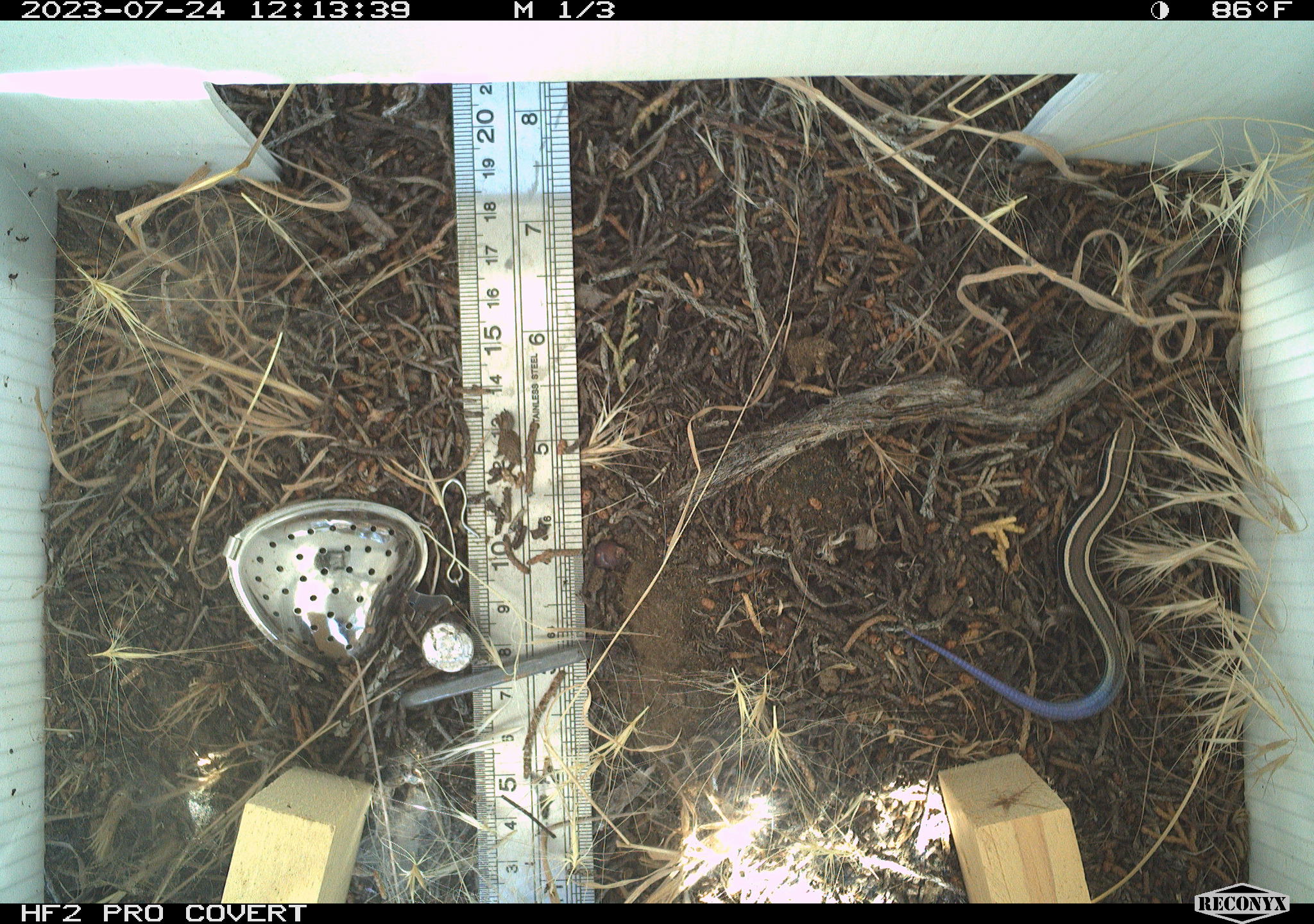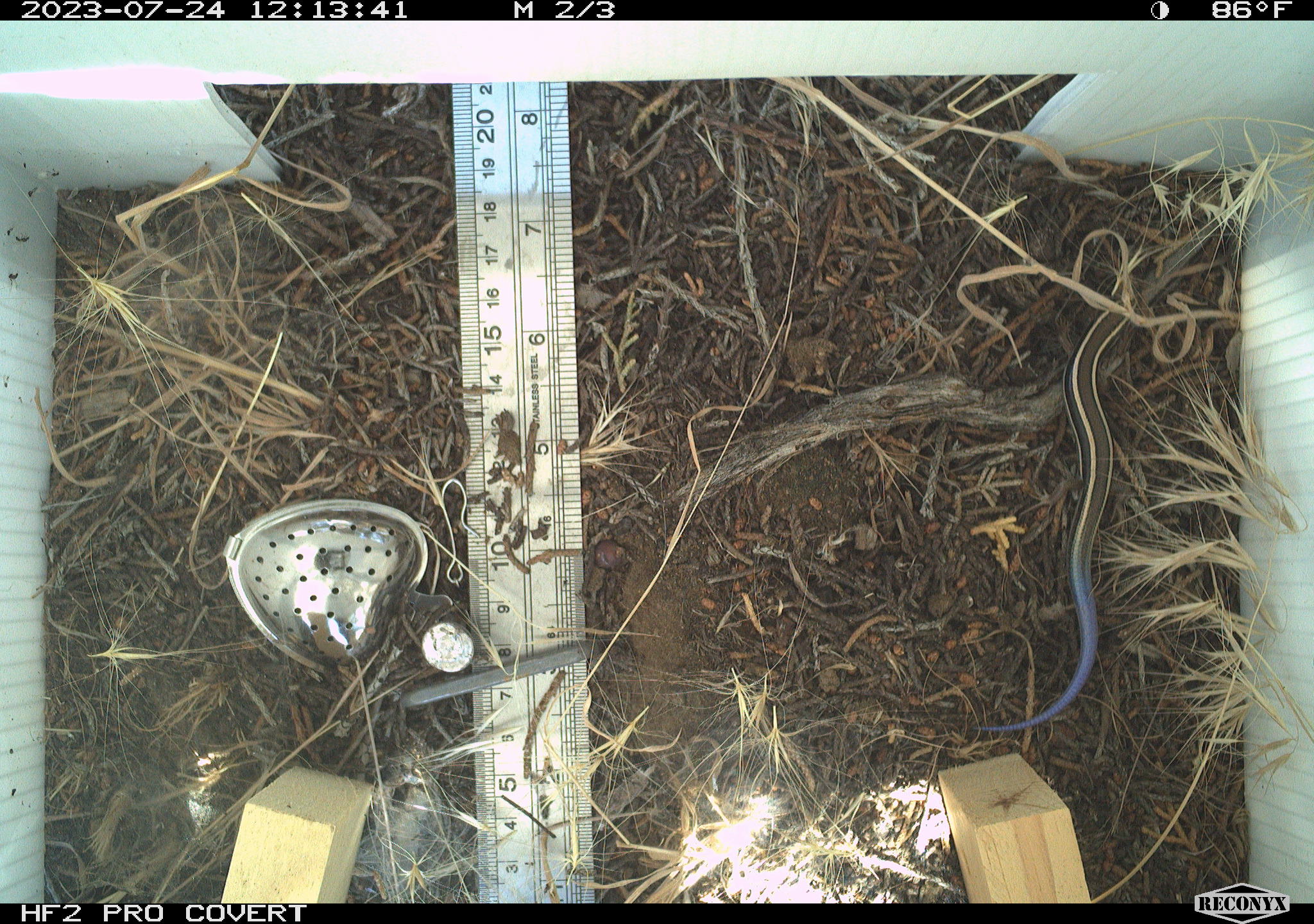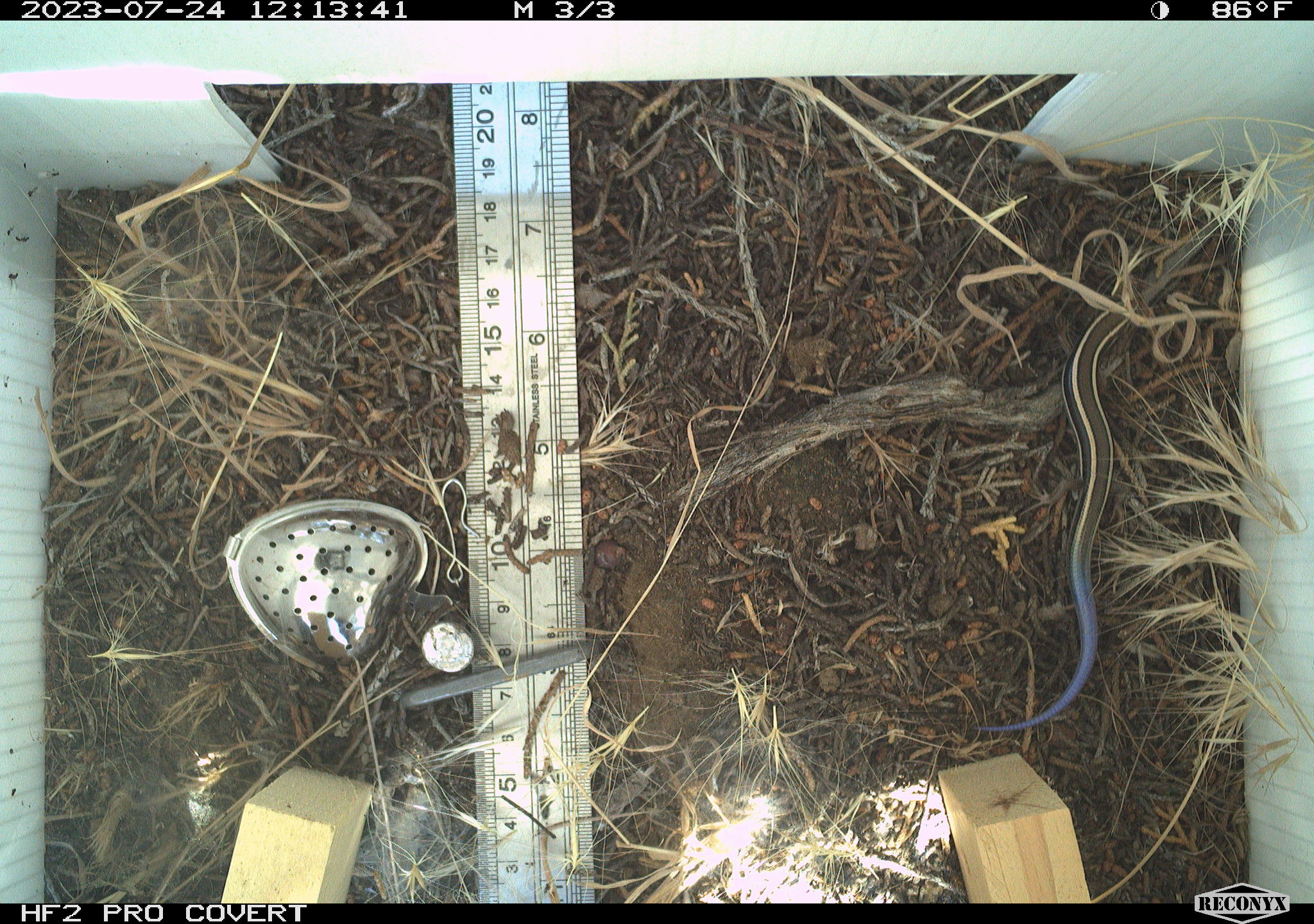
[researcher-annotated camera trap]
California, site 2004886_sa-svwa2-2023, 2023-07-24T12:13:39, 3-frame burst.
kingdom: Animalia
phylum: Chordata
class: Reptilia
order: Squamata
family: Scincidae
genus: Plestiodon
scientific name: Plestiodon skiltonianus skiltonianus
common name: skilton's skink